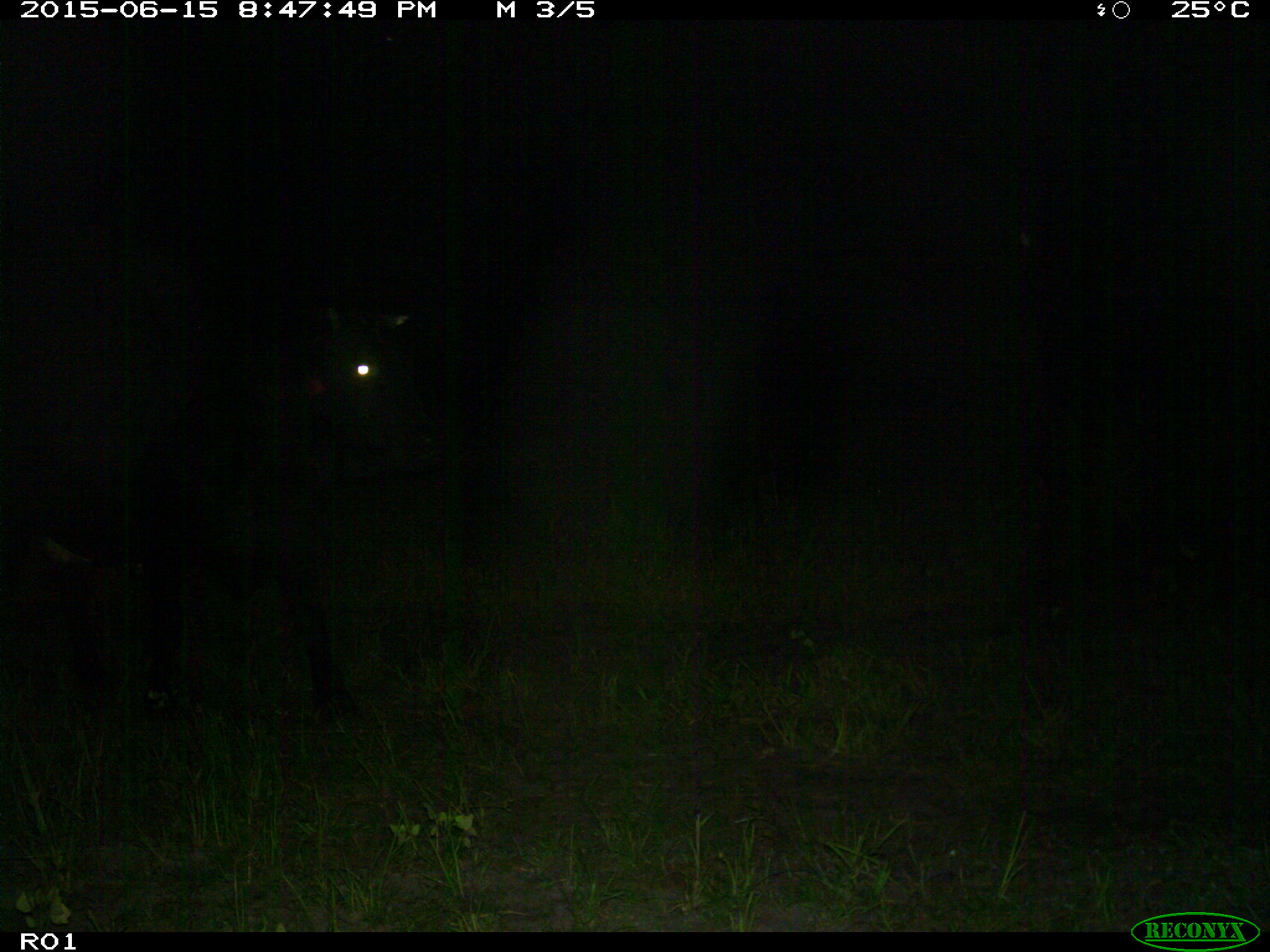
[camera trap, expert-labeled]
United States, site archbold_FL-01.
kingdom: Animalia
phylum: Chordata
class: Mammalia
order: Artiodactyla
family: Bovidae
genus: Bos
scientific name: Bos taurus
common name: domestic cow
Bos taurus (domestic cow).